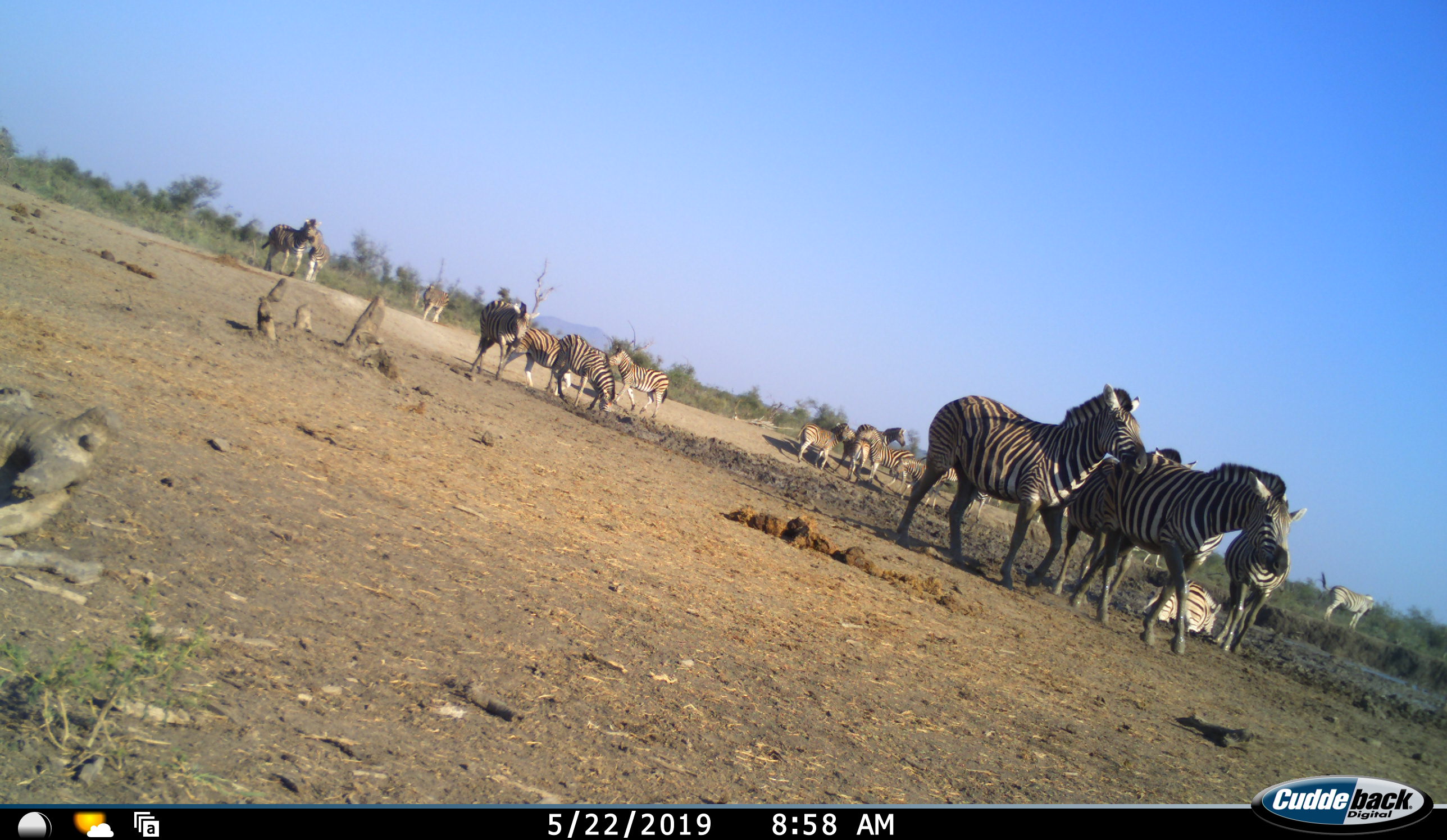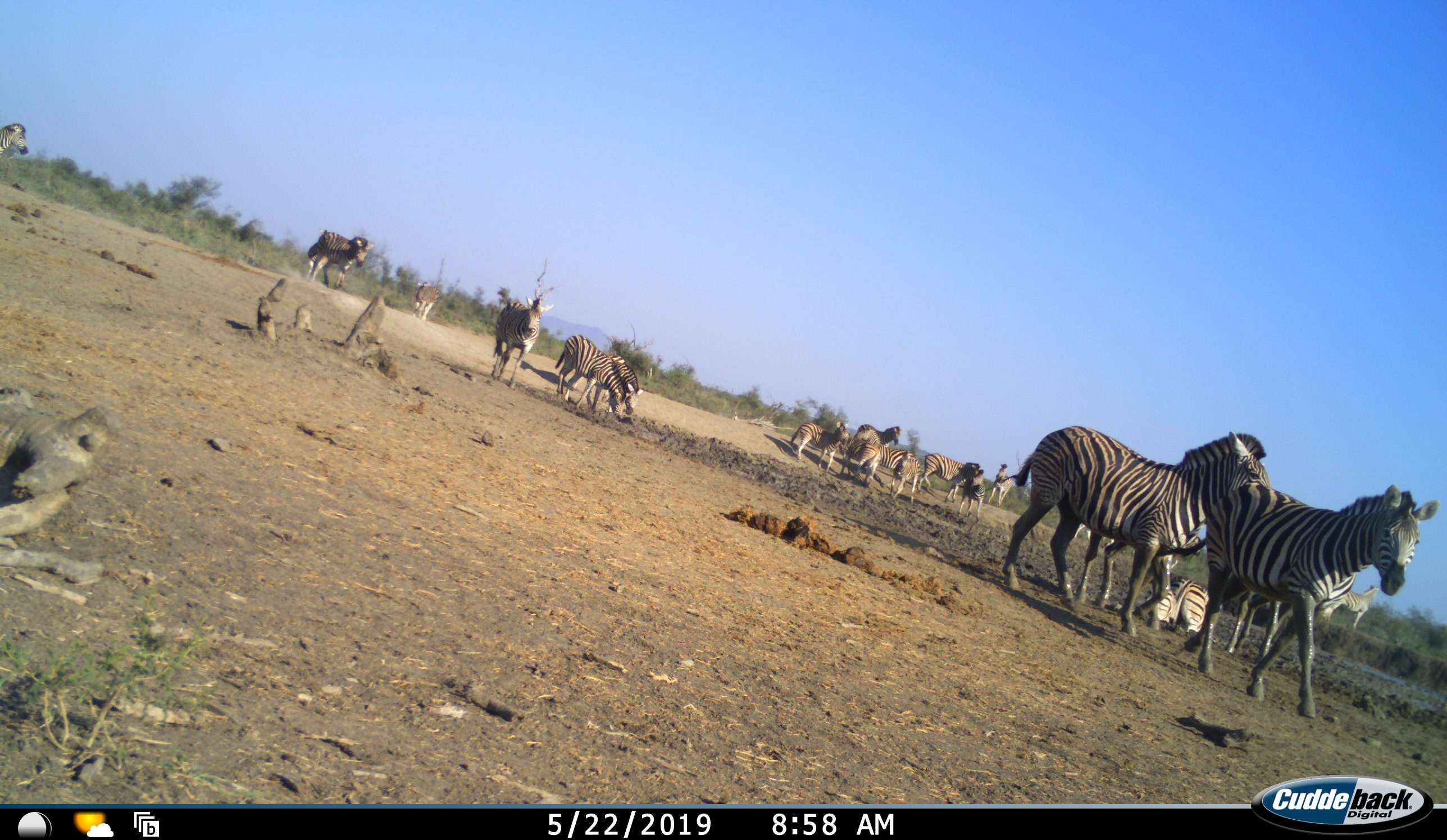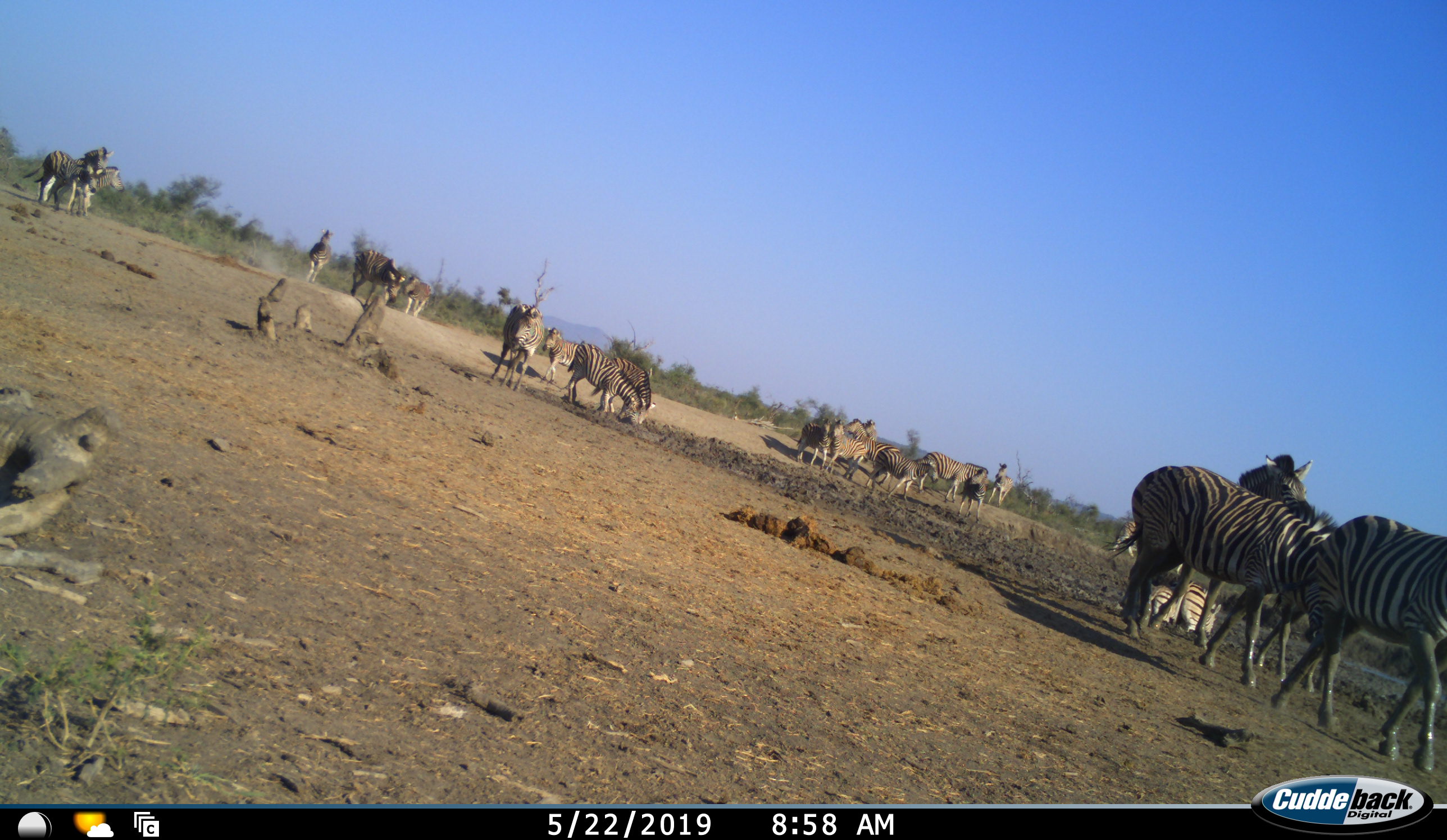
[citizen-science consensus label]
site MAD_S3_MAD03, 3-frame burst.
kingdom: Animalia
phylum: Chordata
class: Mammalia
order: Perissodactyla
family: Equidae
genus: Equus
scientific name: Equus quagga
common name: plains zebra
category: zebraplains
Zebraplains (plains zebra) (Equus quagga), count 11-50. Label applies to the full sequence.